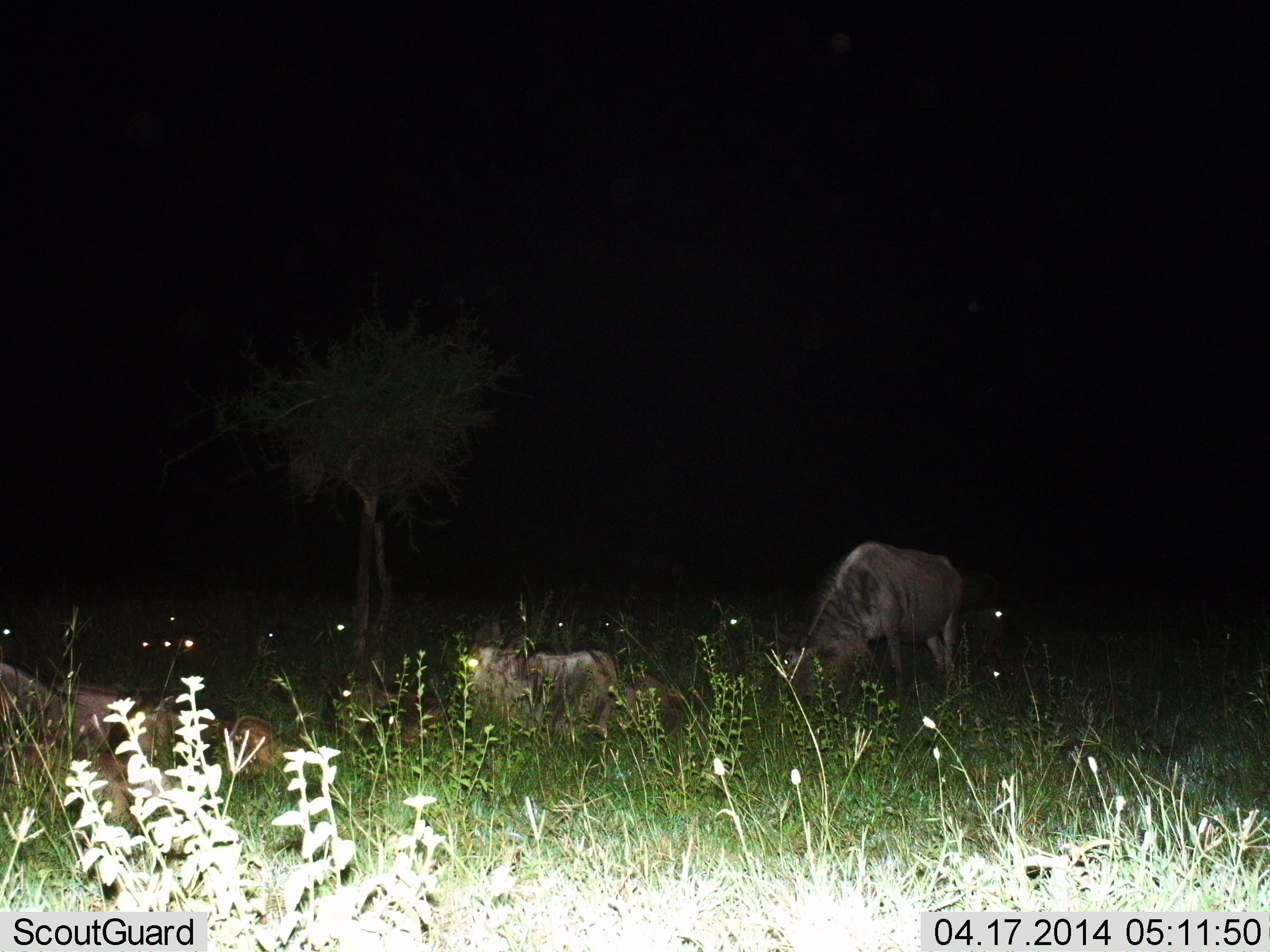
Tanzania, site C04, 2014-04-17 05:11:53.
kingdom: Animalia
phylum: Chordata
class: Mammalia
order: Artiodactyla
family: Bovidae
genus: Connochaetes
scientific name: Connochaetes taurinus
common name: blue wildebeest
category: wildebeest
Wildebeest (blue wildebeest) (Connochaetes taurinus), count 5. Behavior (volunteer vote fractions): standing 30%, resting 70%, moving 0%, interacting 0%. Young present (vote fraction): 0%. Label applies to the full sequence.